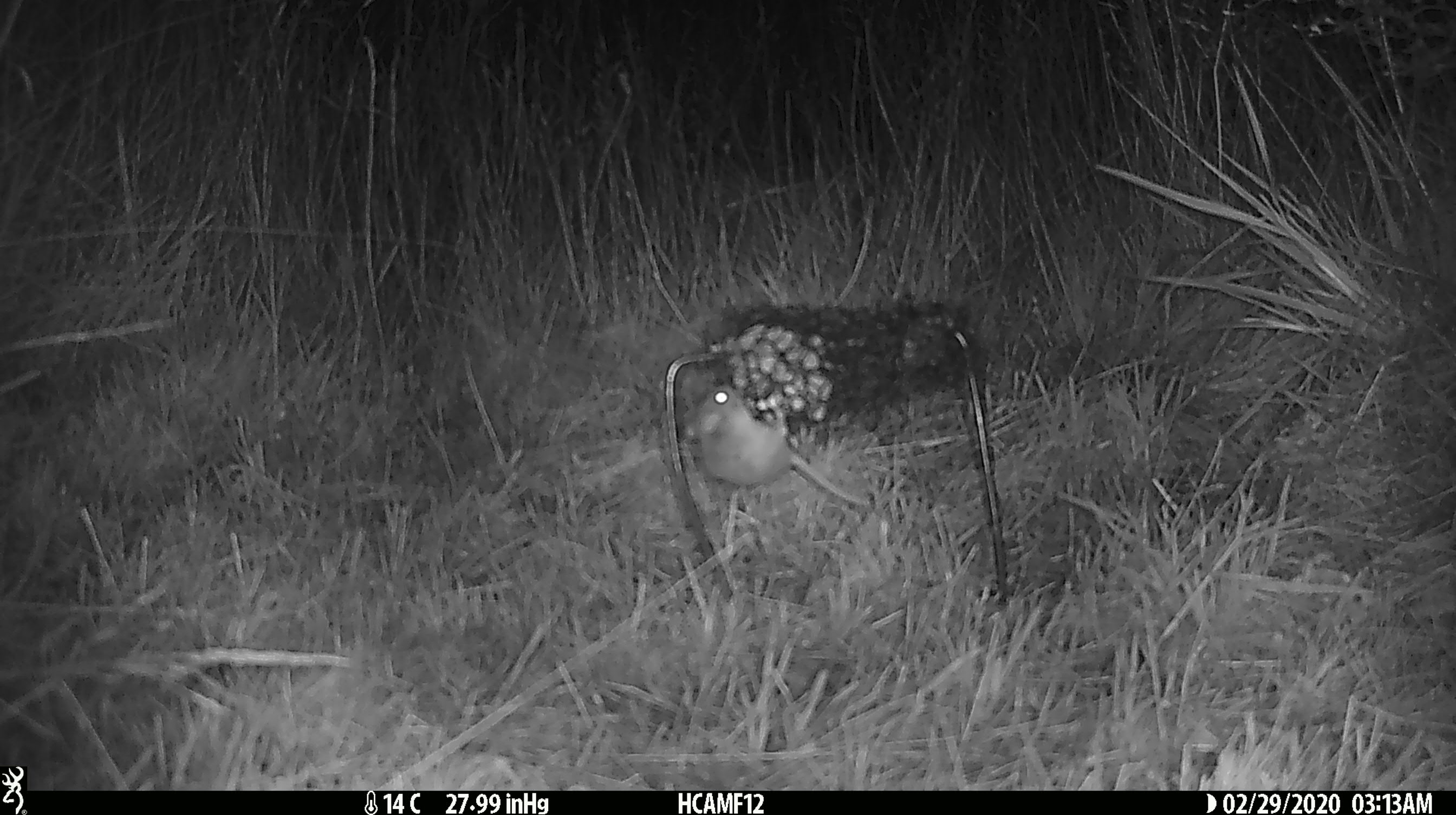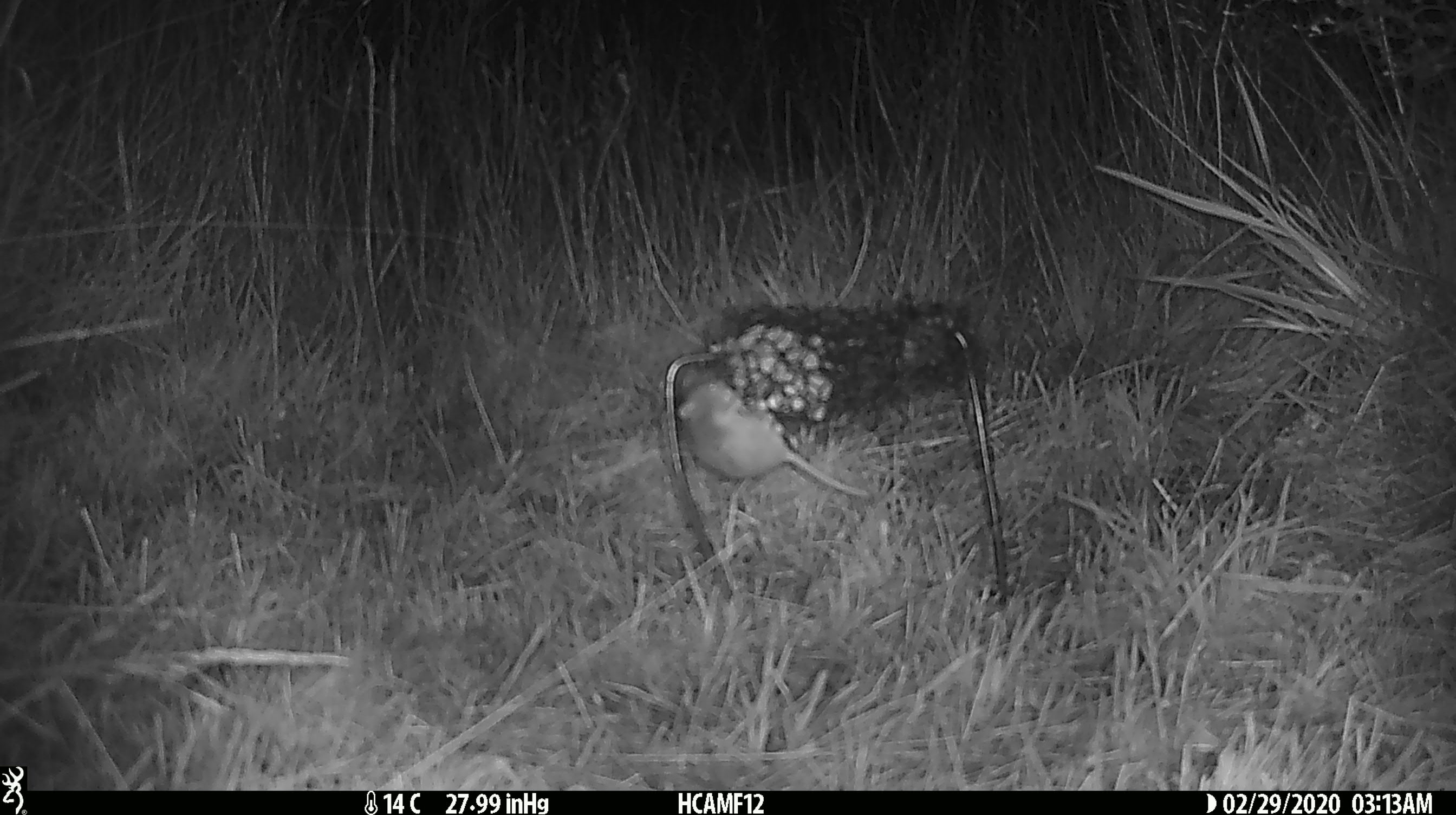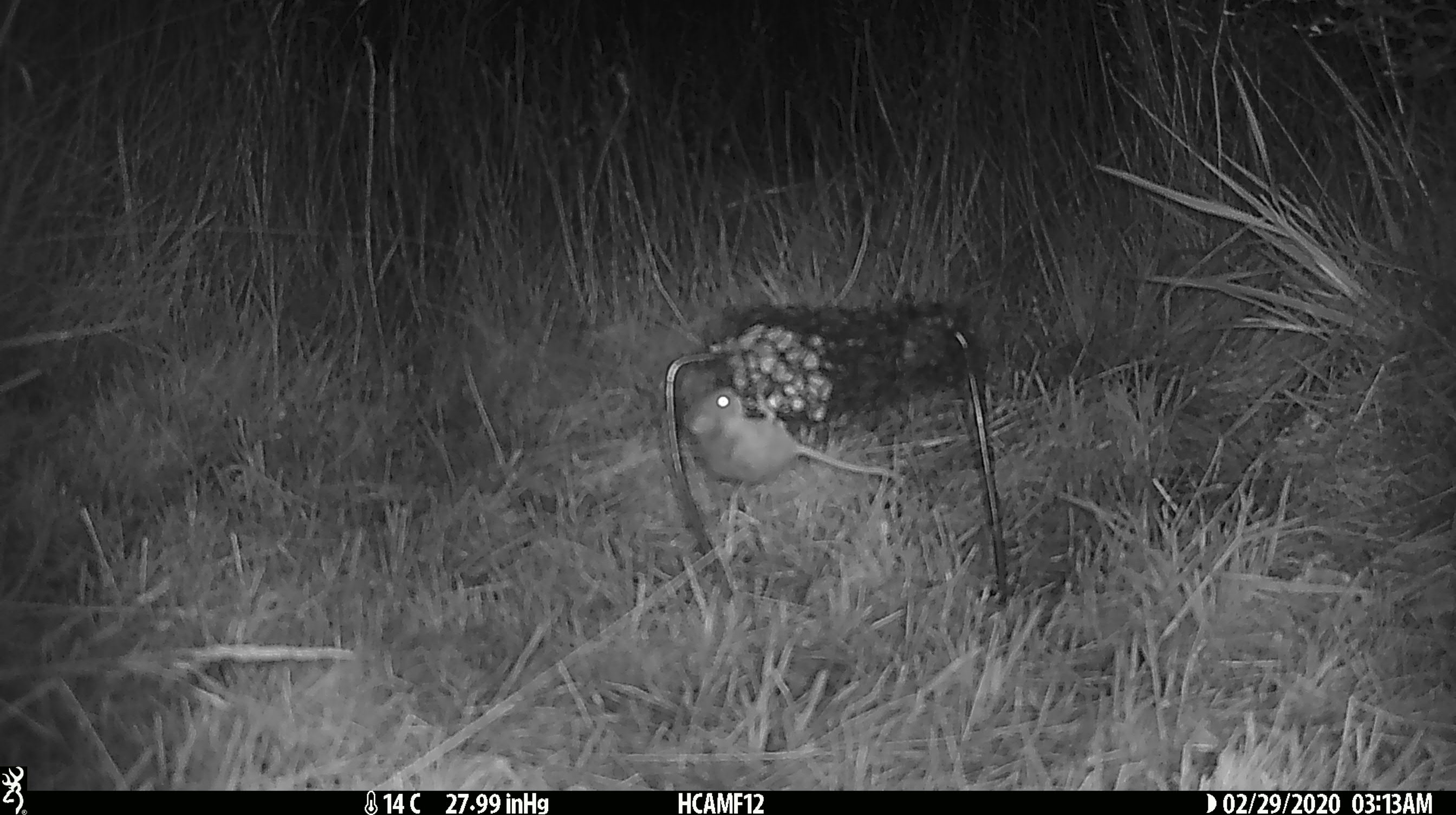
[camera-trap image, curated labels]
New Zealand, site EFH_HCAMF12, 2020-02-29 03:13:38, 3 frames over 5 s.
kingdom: Animalia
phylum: Chordata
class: Mammalia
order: Rodentia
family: Muridae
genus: Mus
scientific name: Mus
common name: mouse